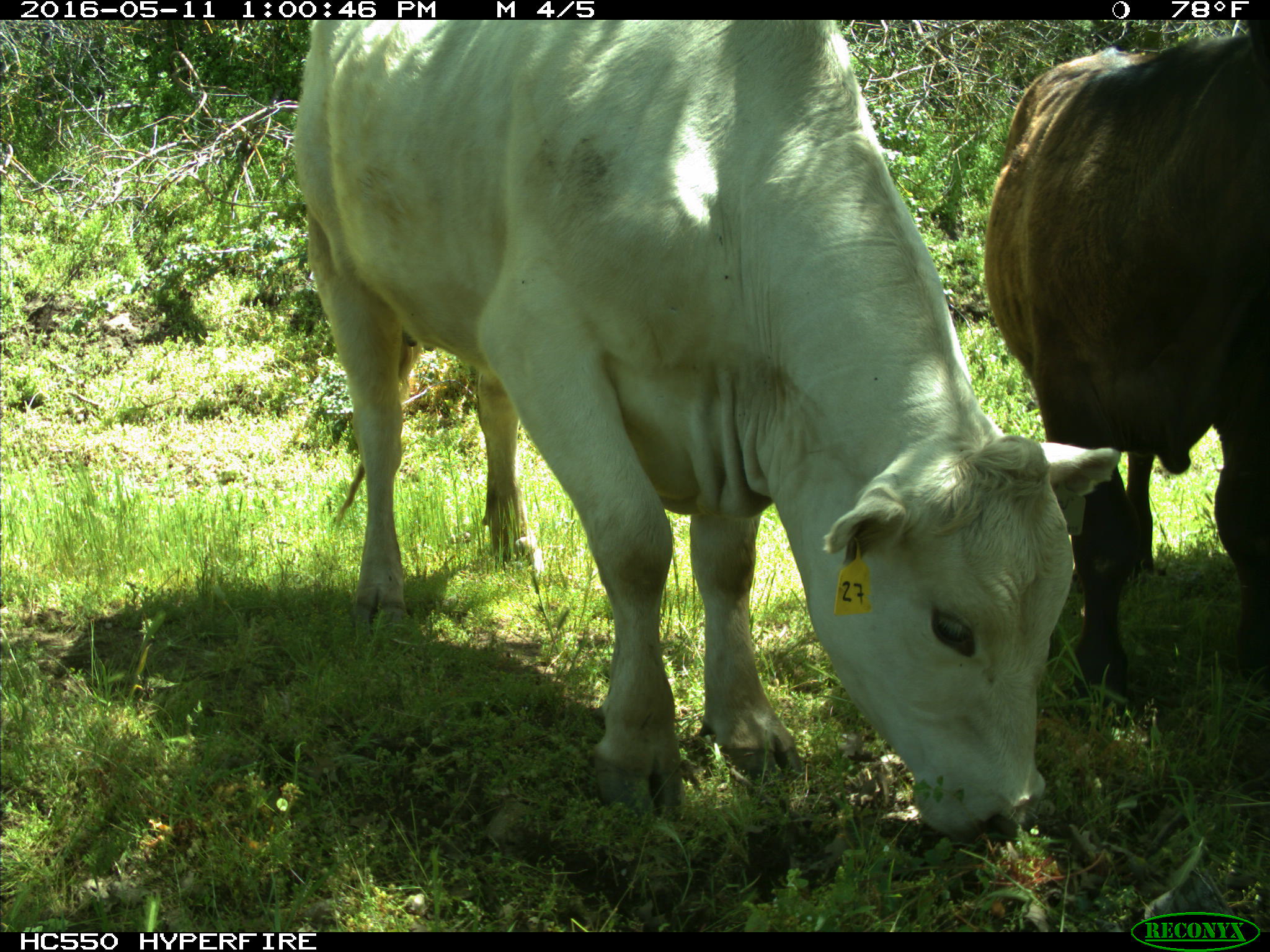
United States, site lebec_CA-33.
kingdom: Animalia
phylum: Chordata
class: Mammalia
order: Artiodactyla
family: Bovidae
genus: Bos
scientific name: Bos taurus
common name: domestic cow